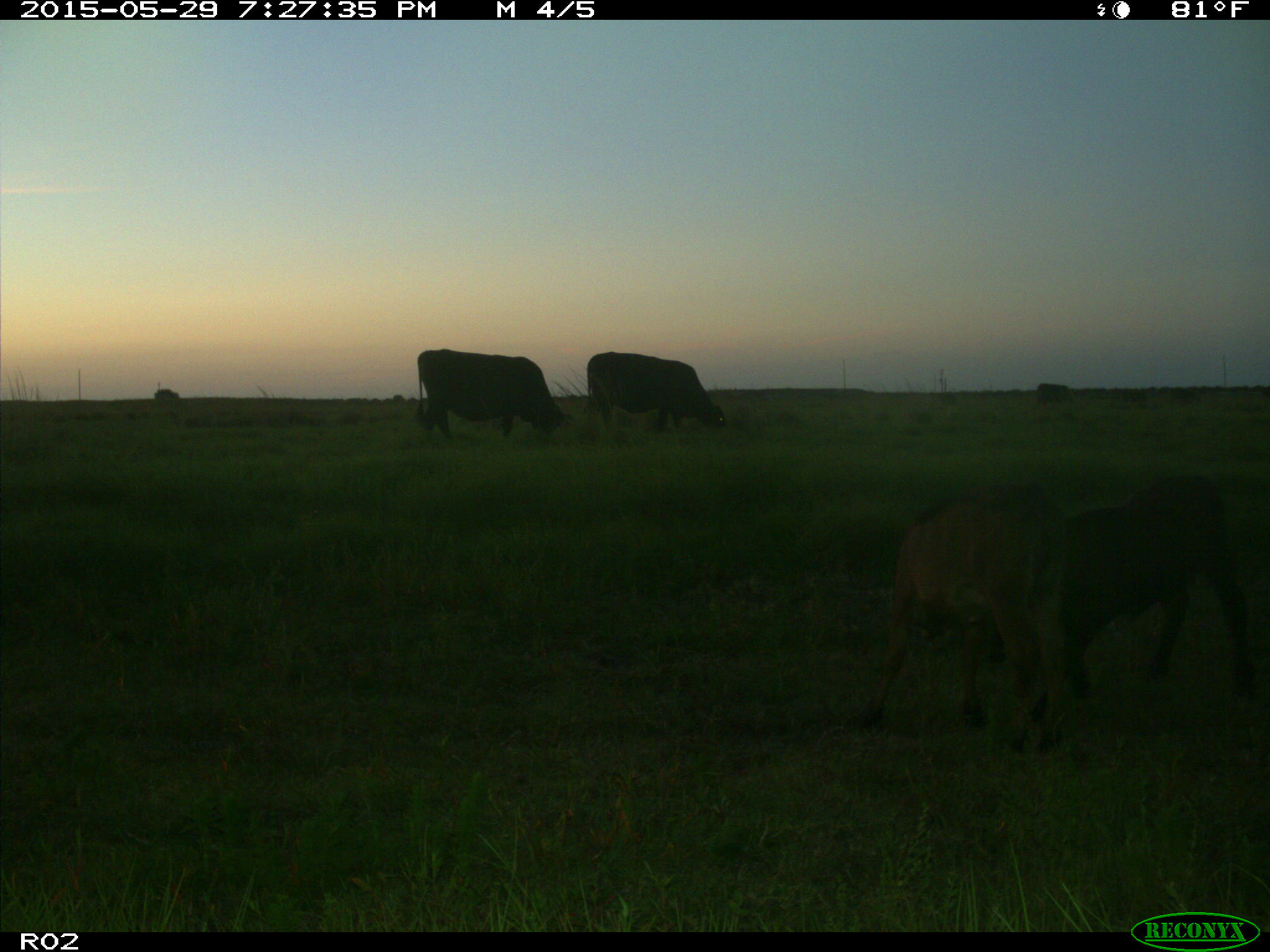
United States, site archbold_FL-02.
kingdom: Animalia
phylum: Chordata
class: Mammalia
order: Artiodactyla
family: Bovidae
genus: Bos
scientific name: Bos taurus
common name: domestic cow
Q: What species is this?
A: Bos taurus (domestic cow).